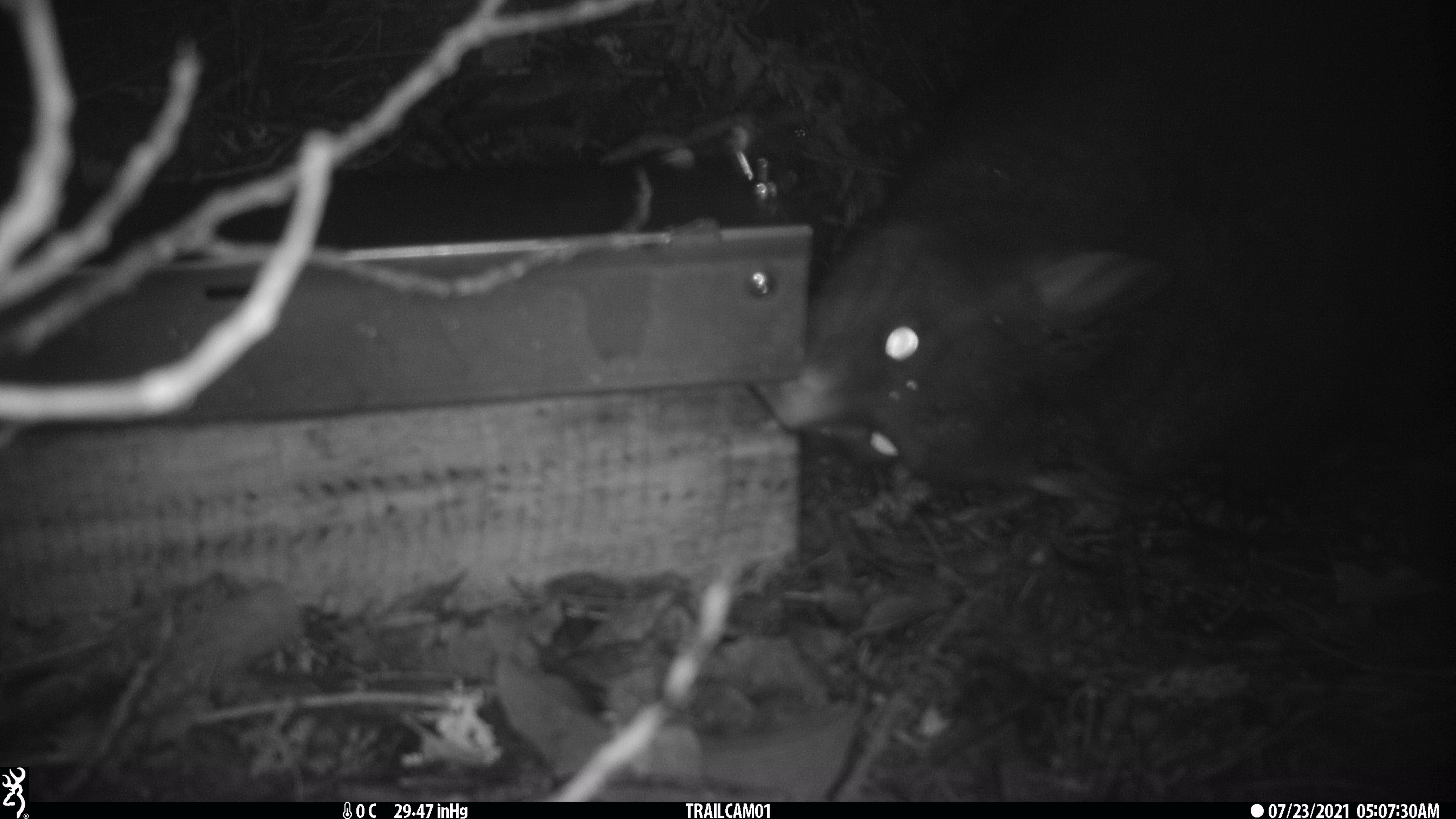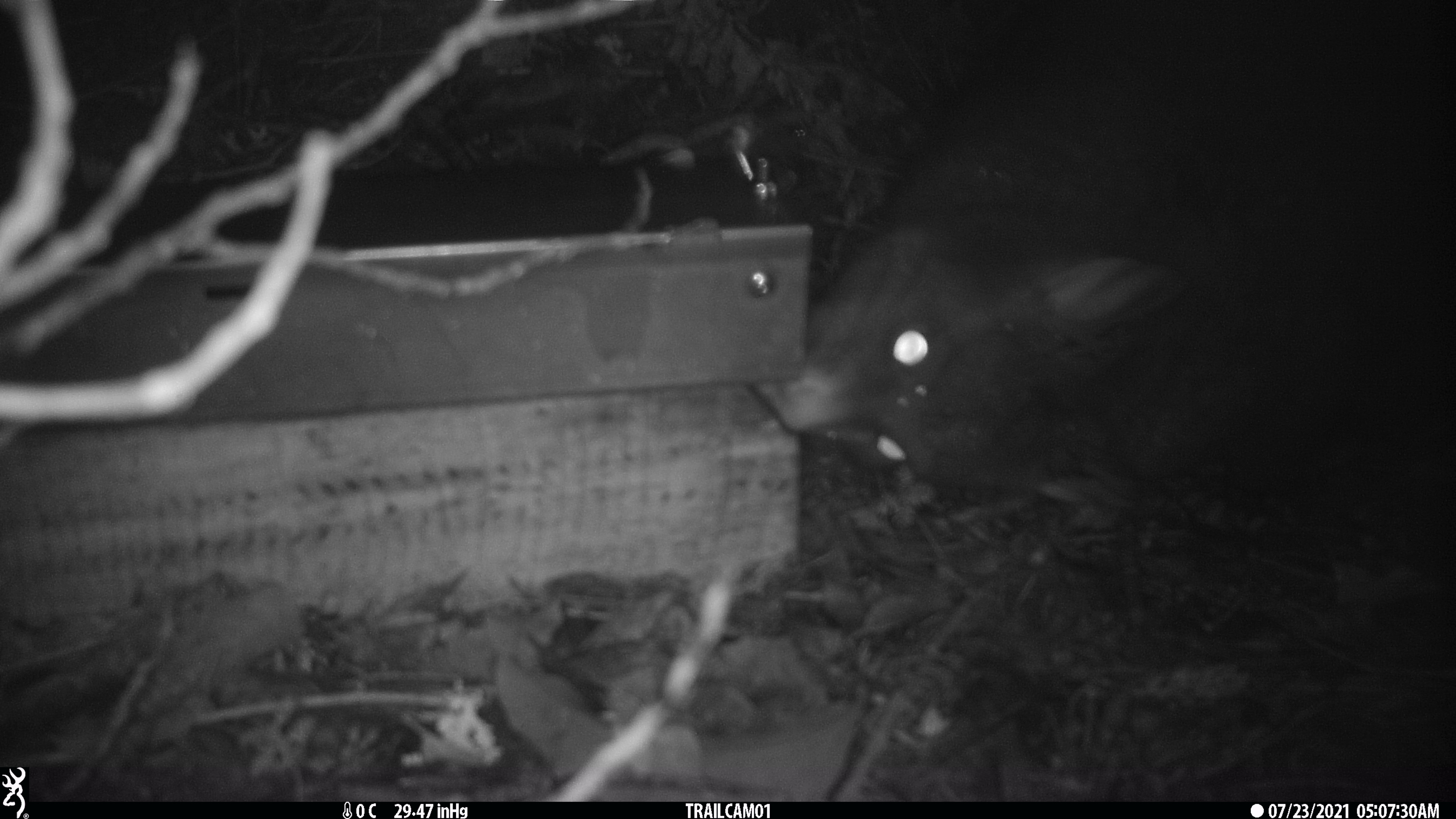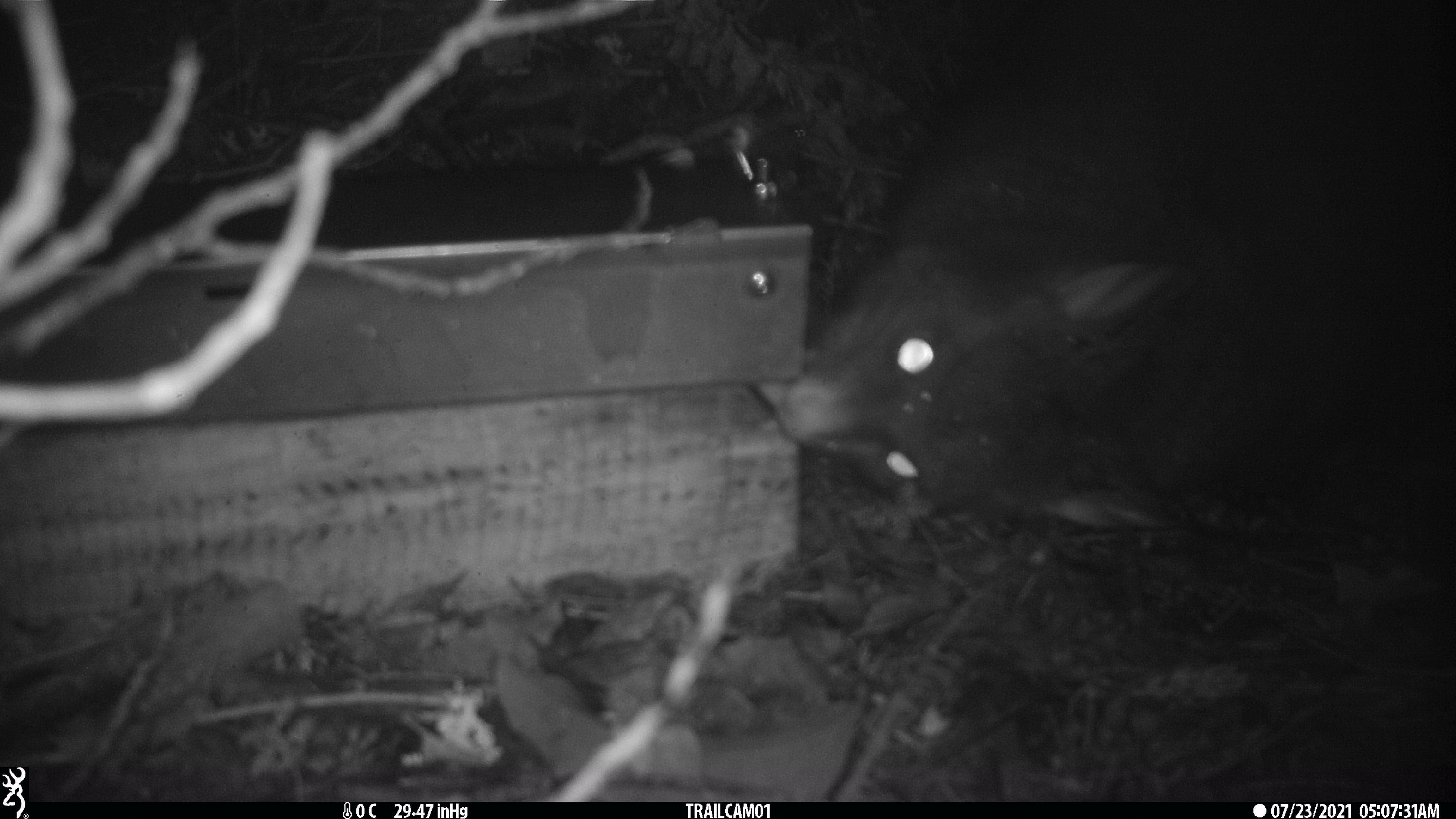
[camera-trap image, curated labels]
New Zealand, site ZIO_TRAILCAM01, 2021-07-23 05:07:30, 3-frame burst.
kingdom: Animalia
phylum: Chordata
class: Mammalia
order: Diprotodontia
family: Phalangeridae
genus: Trichosurus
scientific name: Trichosurus vulpecula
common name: common brushtail possum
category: possum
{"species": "possum (common brushtail possum) (Trichosurus vulpecula)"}